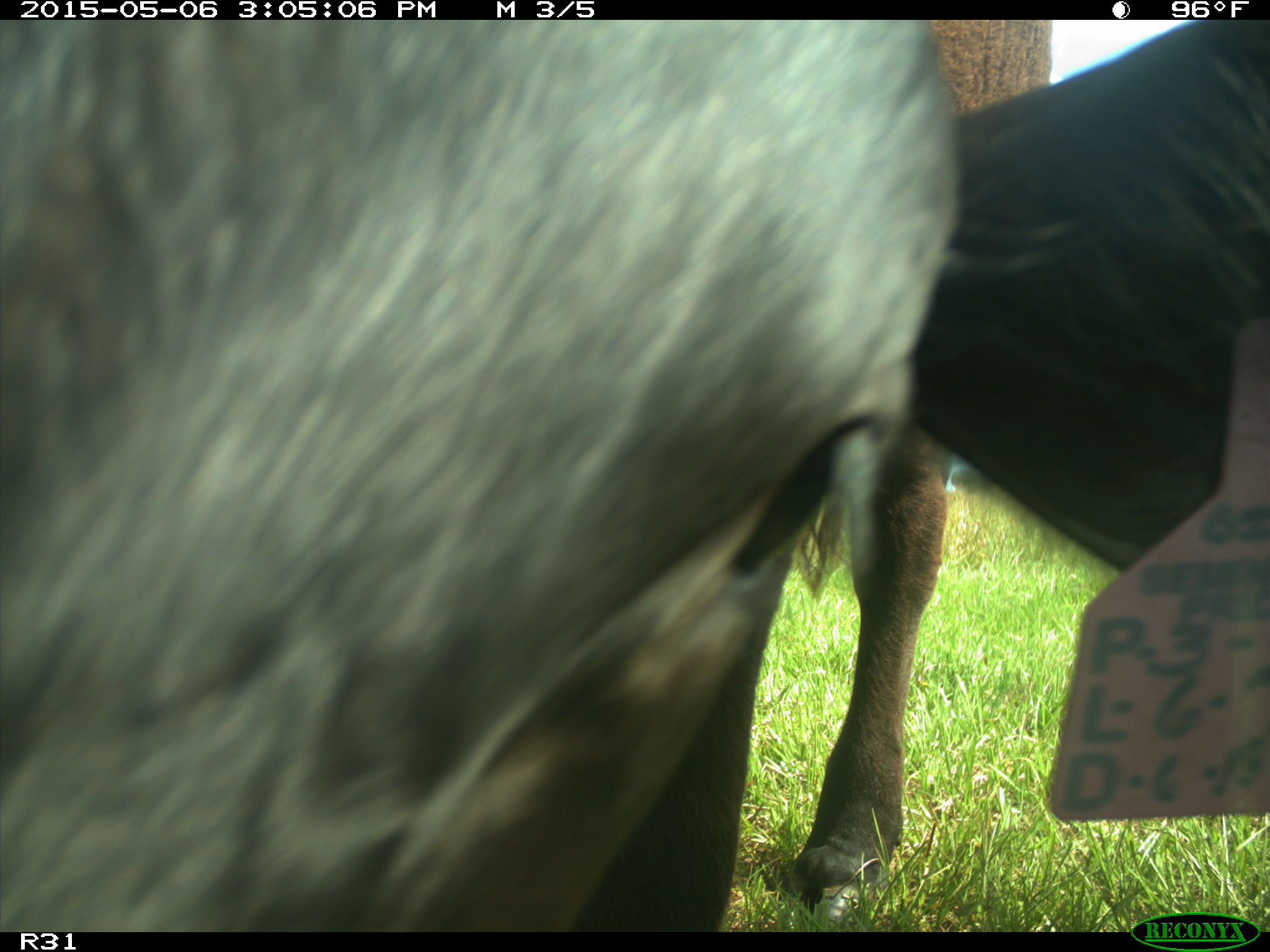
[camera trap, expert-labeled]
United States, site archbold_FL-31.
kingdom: Animalia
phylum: Chordata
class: Mammalia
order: Artiodactyla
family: Bovidae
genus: Bos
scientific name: Bos taurus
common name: domestic cow